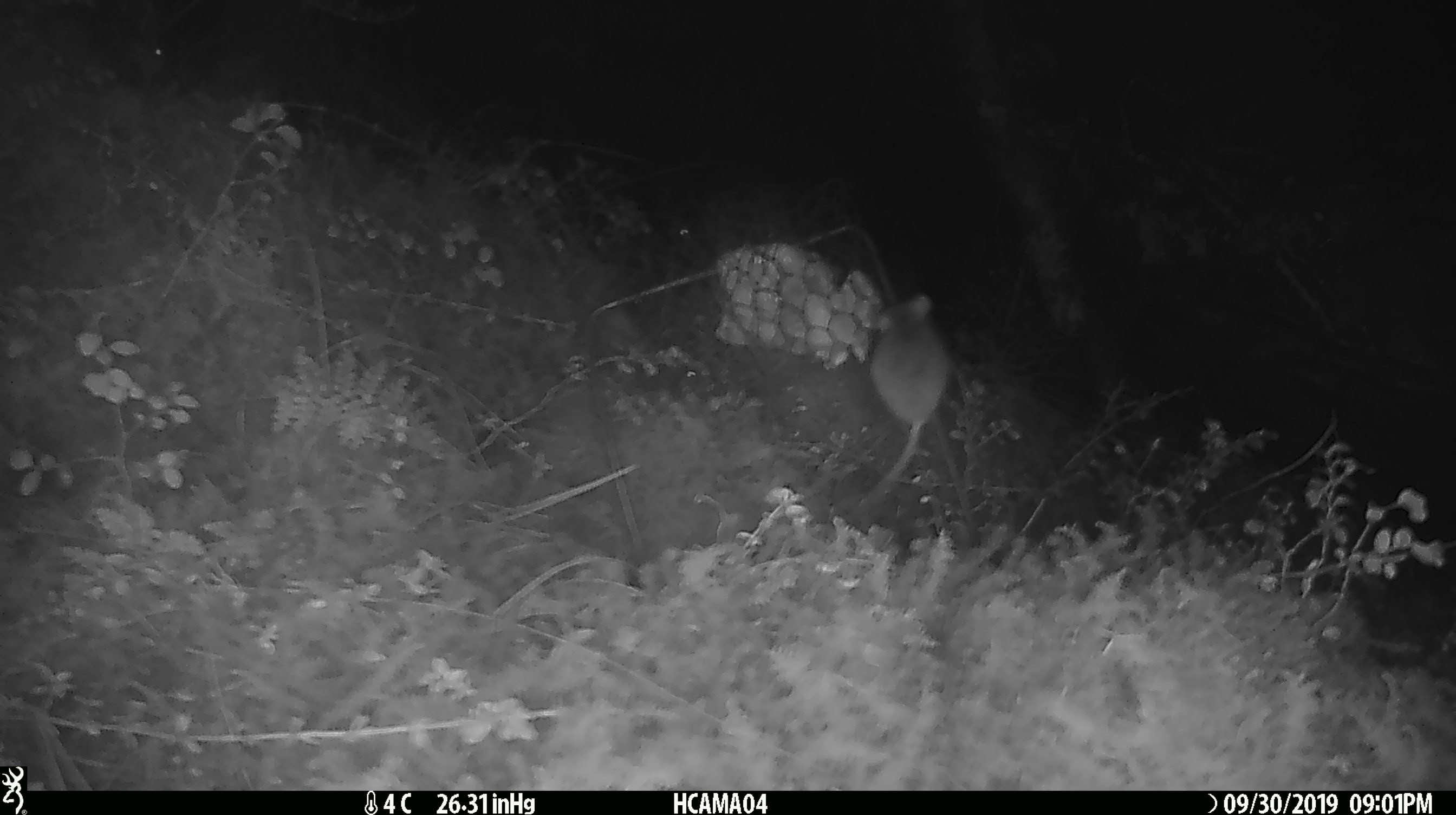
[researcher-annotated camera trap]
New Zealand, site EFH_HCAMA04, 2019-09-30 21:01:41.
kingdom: Animalia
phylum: Chordata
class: Mammalia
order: Rodentia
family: Muridae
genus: Mus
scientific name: Mus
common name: mouse